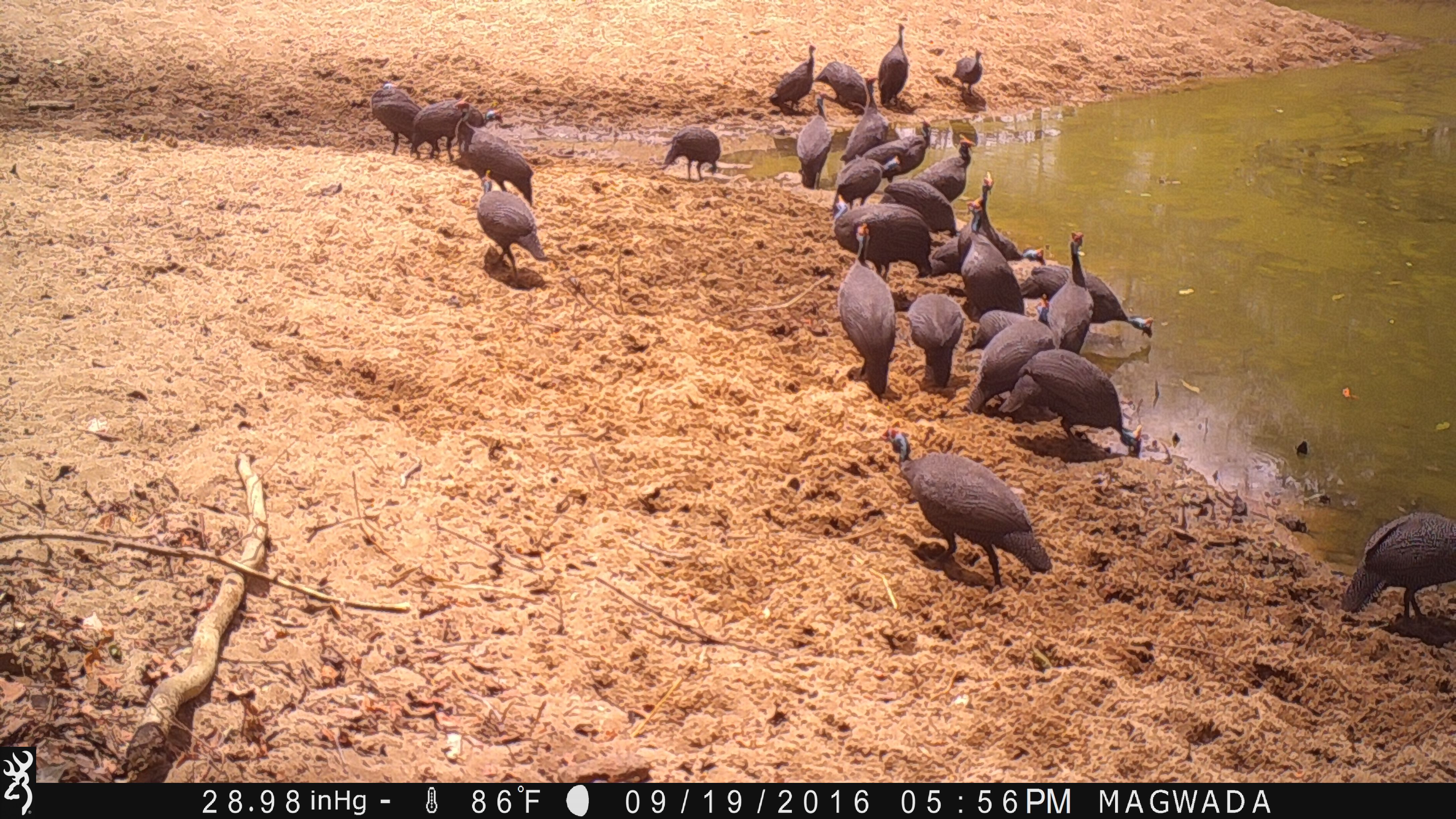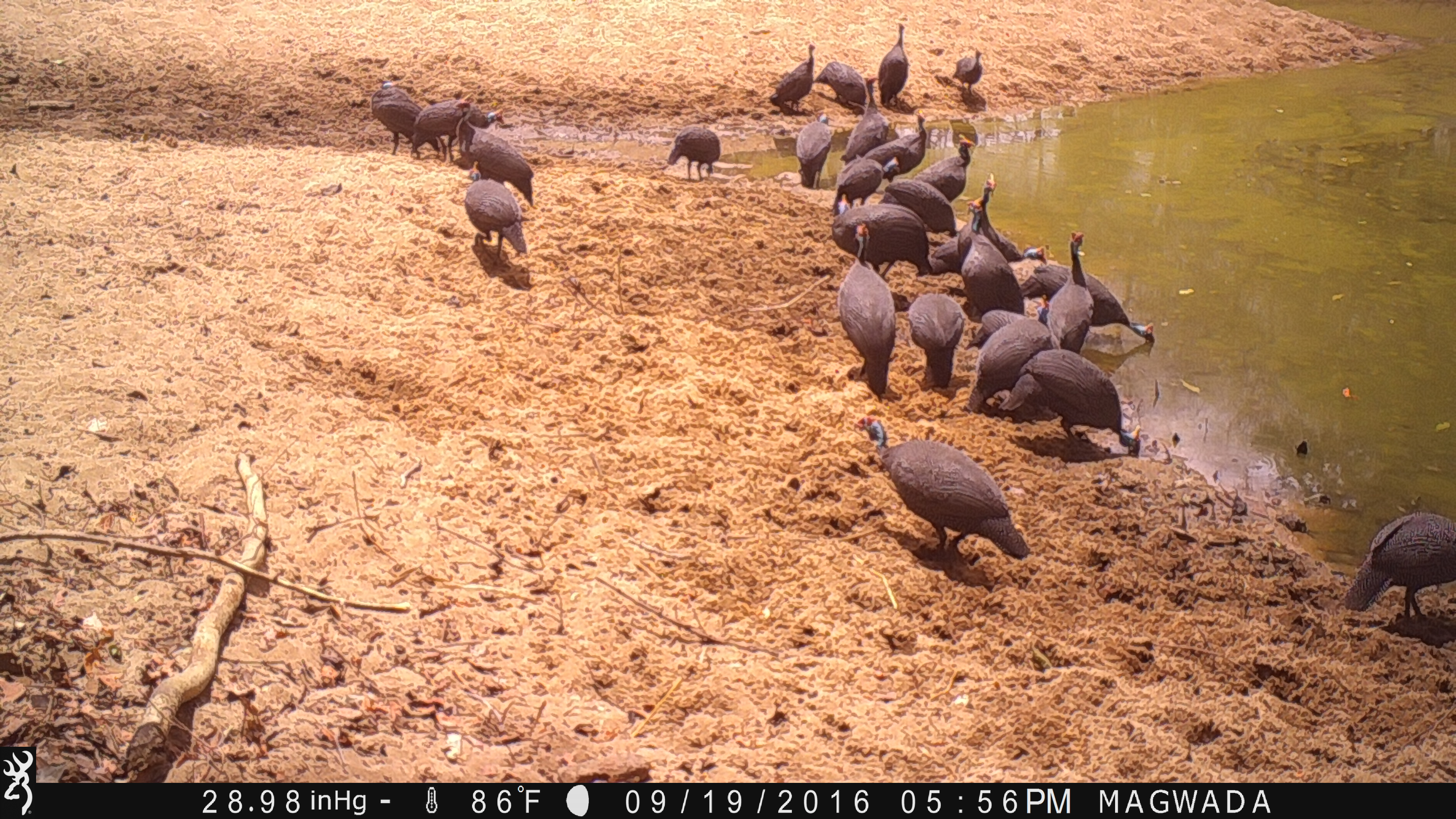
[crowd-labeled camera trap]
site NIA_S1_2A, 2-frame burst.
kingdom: Animalia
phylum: Chordata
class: Aves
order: Galliformes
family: Numididae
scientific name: Numididae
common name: guineafowl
Guineafowl (Numididae), count 11-50. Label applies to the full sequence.